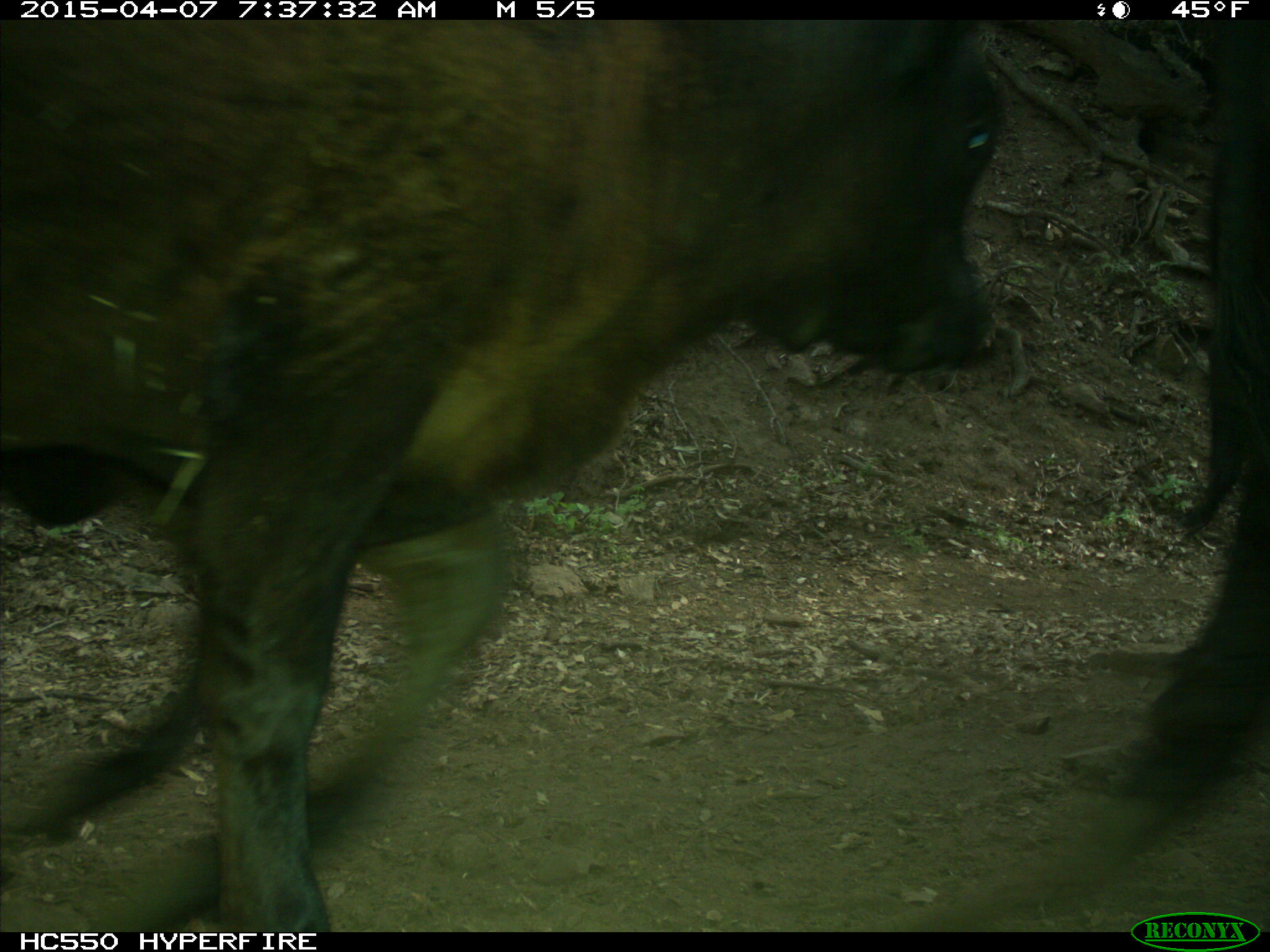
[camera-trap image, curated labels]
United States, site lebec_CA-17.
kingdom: Animalia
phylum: Chordata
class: Mammalia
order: Artiodactyla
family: Bovidae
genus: Bos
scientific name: Bos taurus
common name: domestic cow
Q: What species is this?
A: Bos taurus (domestic cow).